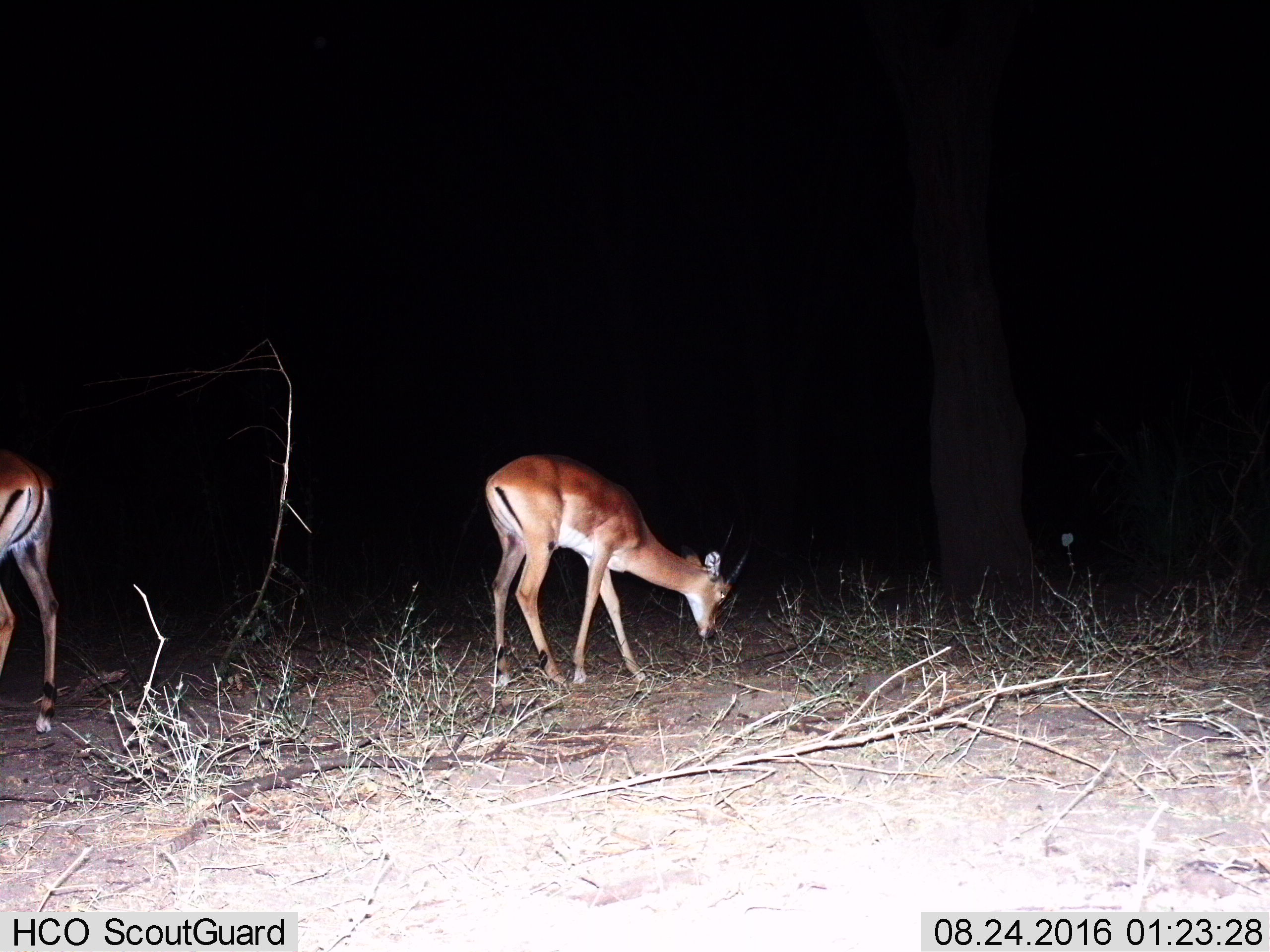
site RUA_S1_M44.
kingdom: Animalia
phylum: Chordata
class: Mammalia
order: Artiodactyla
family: Bovidae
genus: Aepyceros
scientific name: Aepyceros melampus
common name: impala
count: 2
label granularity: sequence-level